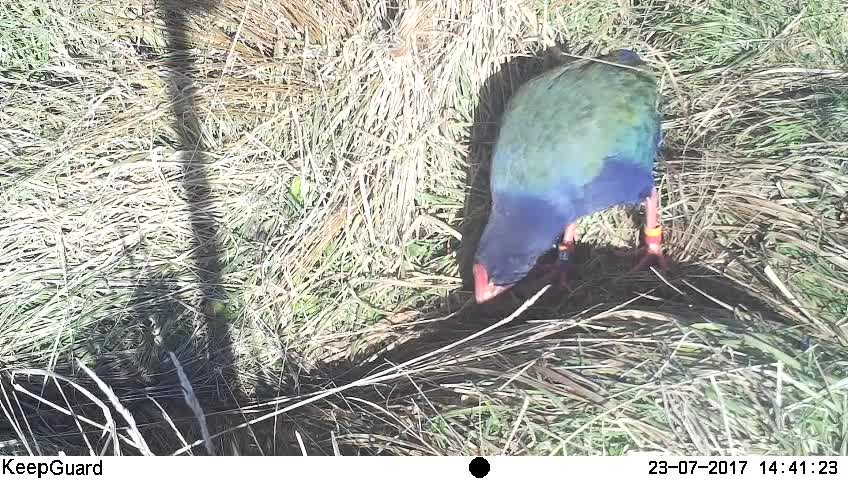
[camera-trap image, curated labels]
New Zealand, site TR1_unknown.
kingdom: Animalia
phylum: Chordata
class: Aves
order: Gruiformes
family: Rallidae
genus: Porphyrio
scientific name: Porphyrio mantelli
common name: takahe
Takahe (Porphyrio mantelli).